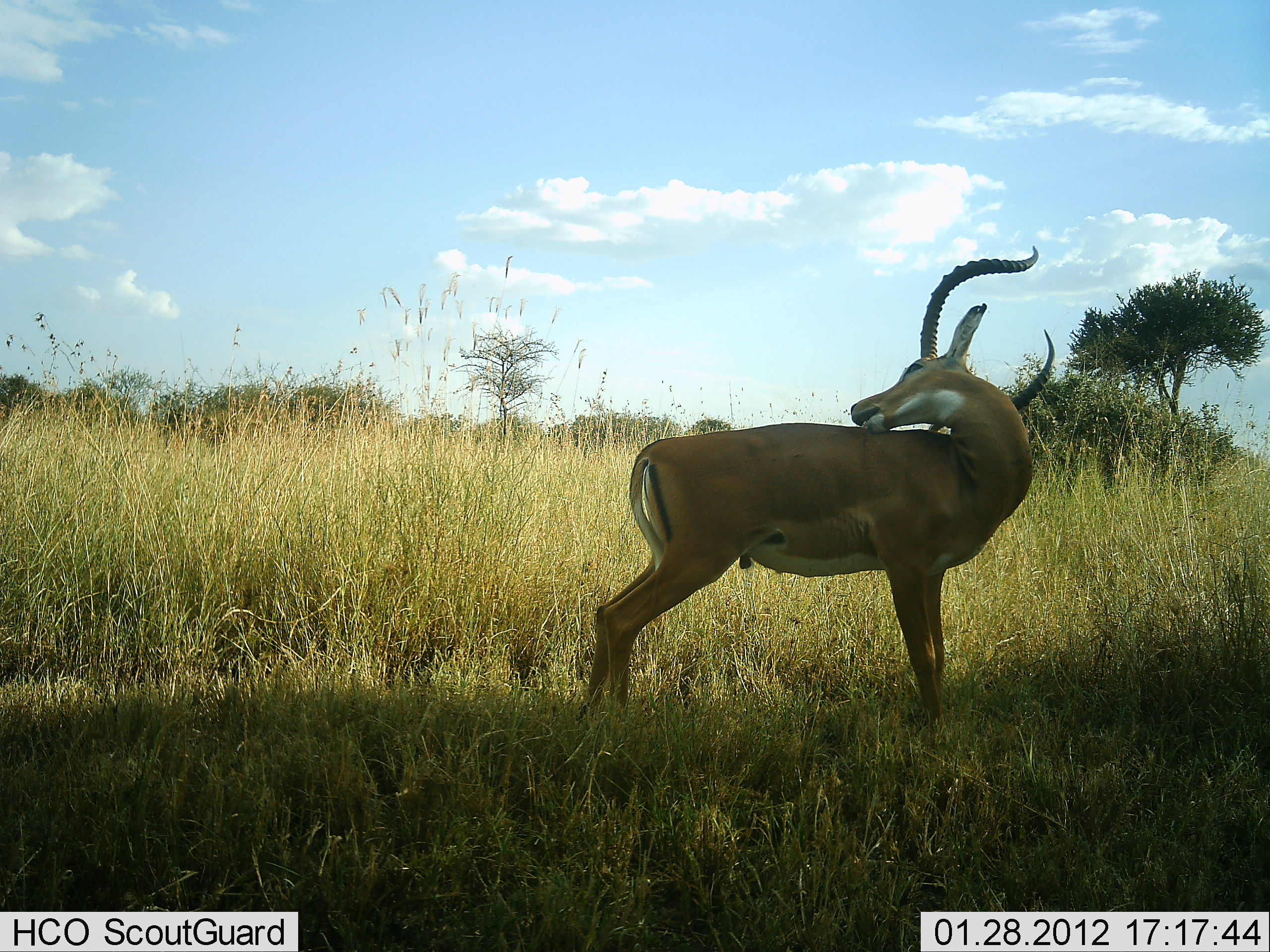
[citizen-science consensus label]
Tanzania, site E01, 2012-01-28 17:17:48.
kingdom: Animalia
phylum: Chordata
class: Mammalia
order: Artiodactyla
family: Bovidae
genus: Aepyceros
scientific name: Aepyceros melampus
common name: impala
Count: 1.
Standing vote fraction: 94%.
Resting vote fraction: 0%.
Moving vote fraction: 0%.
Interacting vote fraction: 6%.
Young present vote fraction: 0%.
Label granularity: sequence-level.